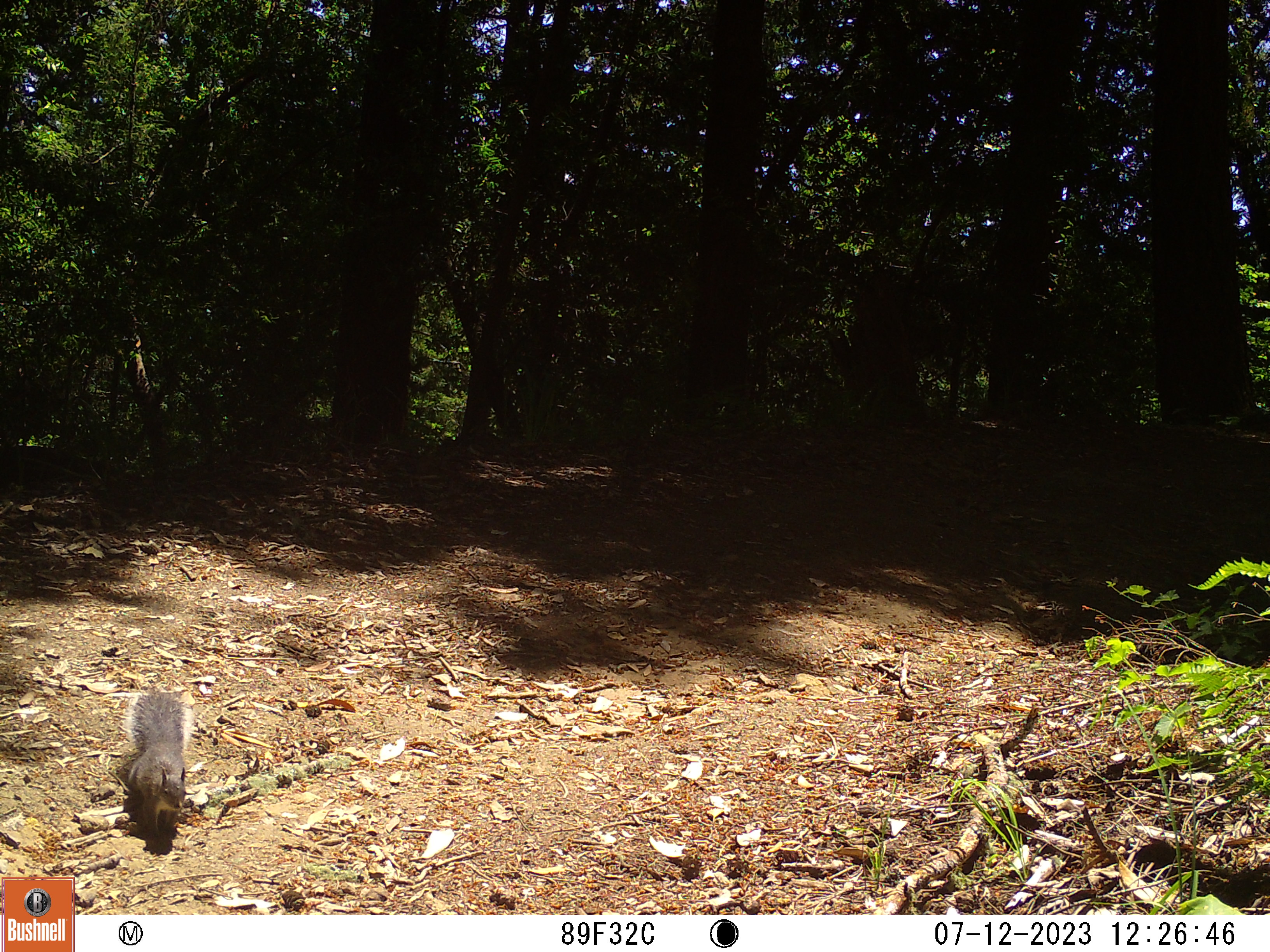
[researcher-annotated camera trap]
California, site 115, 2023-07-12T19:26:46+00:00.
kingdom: Animalia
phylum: Chordata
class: Mammalia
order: Rodentia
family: Sciuridae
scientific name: Sciuridae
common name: squirrel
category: unknown squirrel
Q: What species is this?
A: Unknown squirrel (squirrel) (Sciuridae).